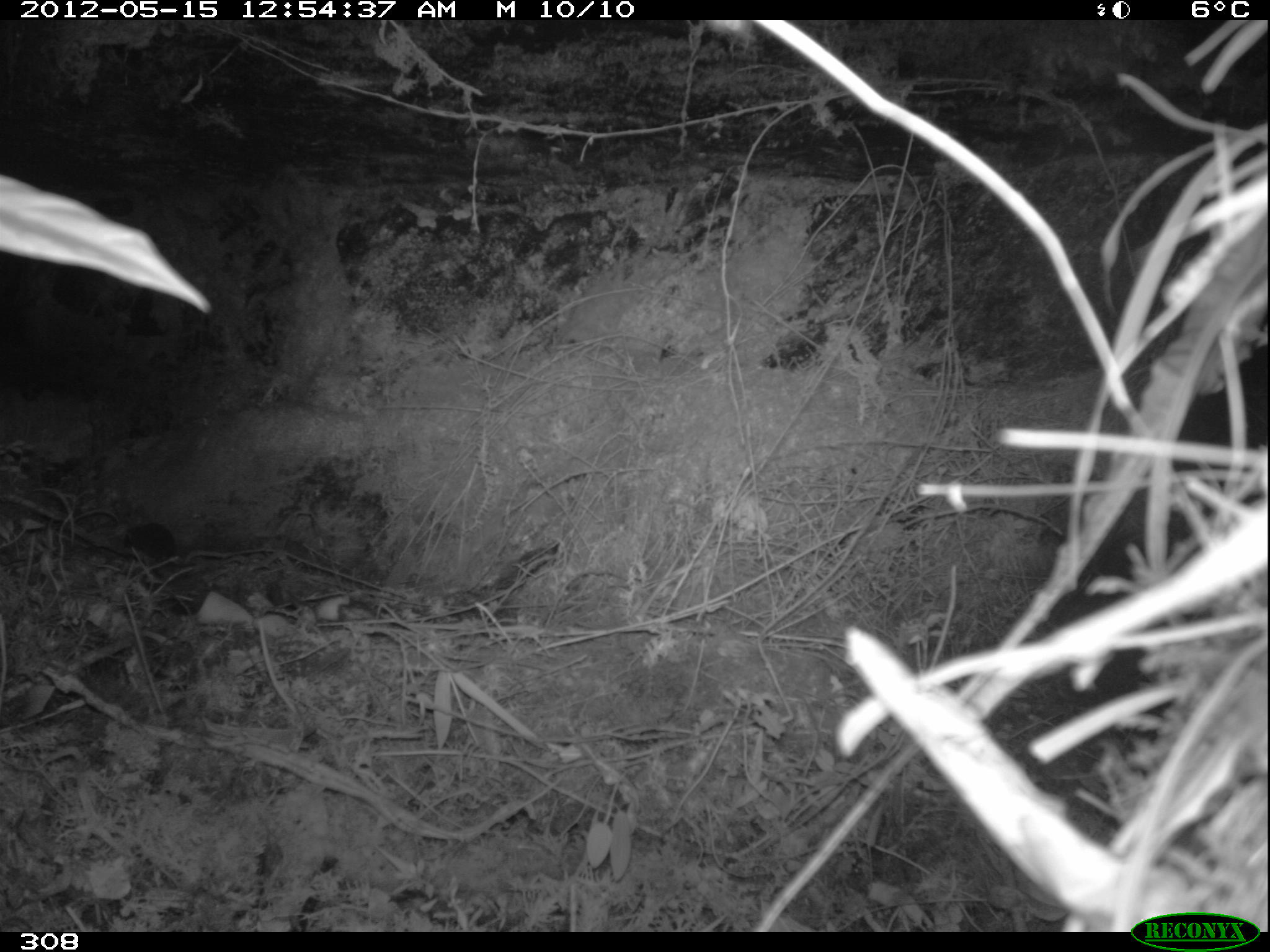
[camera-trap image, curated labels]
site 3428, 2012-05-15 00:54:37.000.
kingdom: Animalia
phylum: Chordata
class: Mammalia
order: Rodentia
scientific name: Rodentia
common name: rodents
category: unknown rodent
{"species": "unknown rodent (rodents) (Rodentia)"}